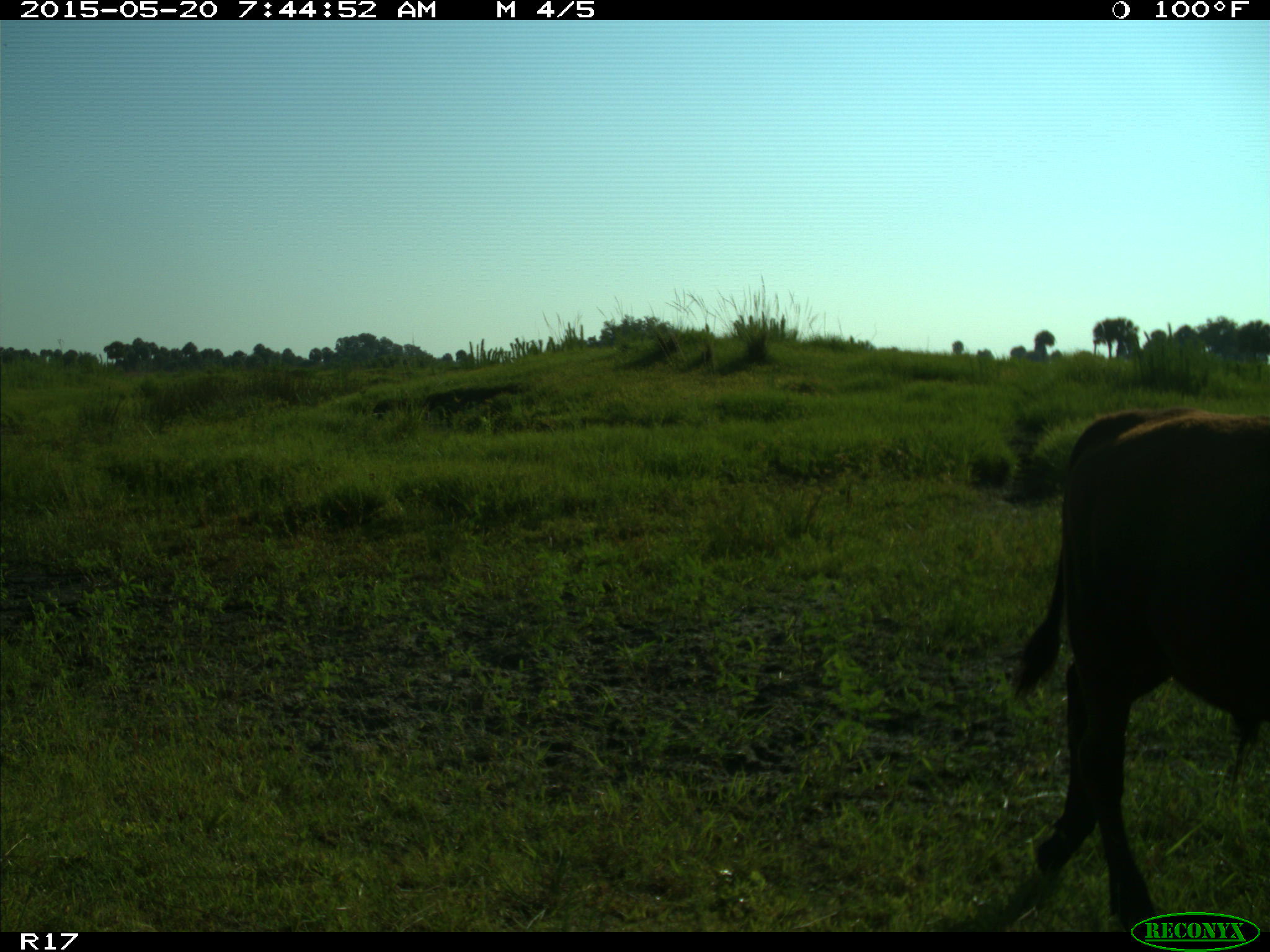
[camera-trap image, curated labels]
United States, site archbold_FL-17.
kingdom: Animalia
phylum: Chordata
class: Mammalia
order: Artiodactyla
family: Bovidae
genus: Bos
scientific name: Bos taurus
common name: domestic cow